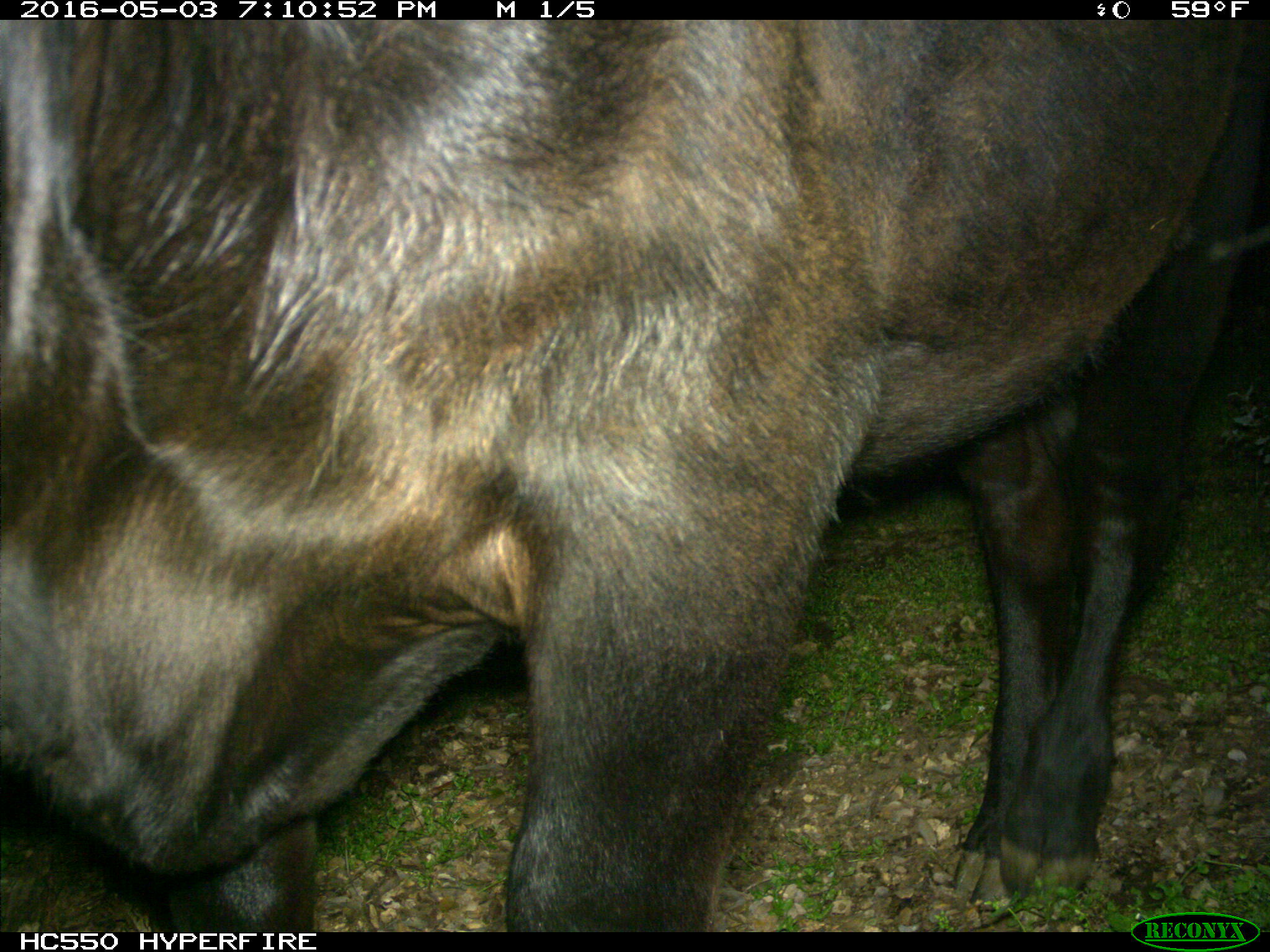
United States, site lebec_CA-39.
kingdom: Animalia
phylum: Chordata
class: Mammalia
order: Artiodactyla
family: Bovidae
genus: Bos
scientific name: Bos taurus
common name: domestic cow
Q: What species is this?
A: Bos taurus (domestic cow).